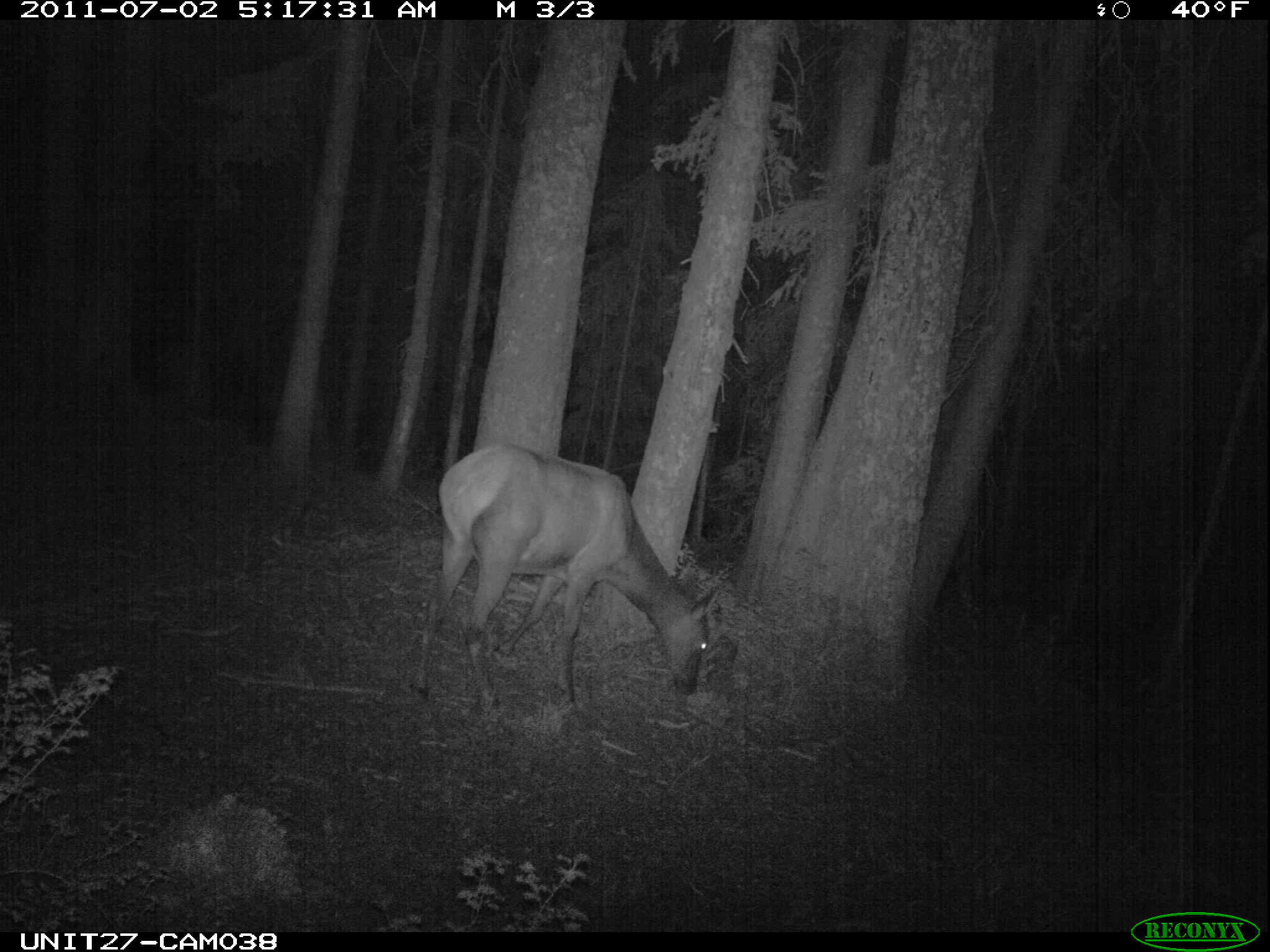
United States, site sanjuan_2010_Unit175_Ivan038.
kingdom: Animalia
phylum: Chordata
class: Mammalia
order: Artiodactyla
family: Cervidae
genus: Cervus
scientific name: Cervus elaphus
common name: red deer